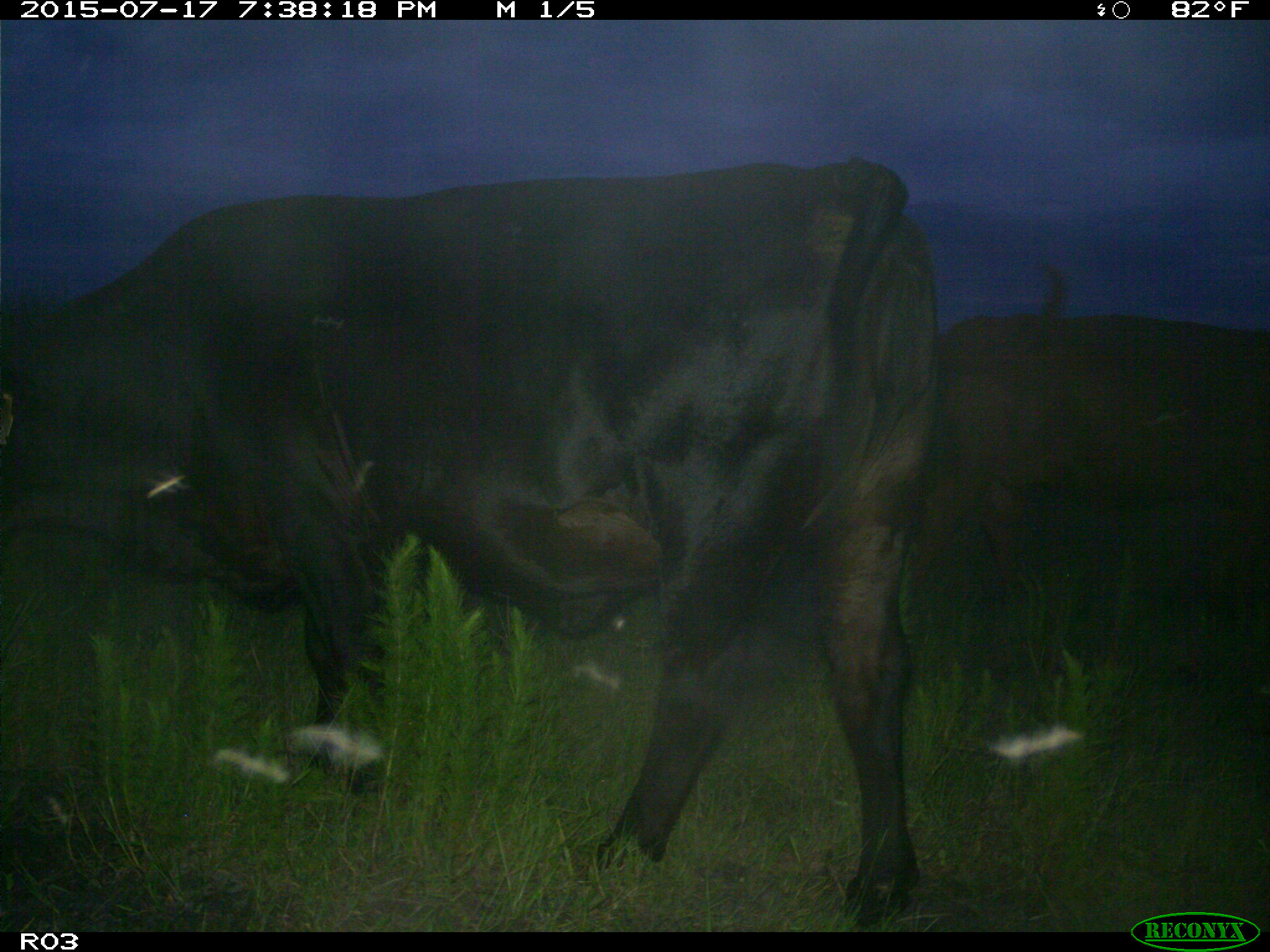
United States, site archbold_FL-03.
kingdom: Animalia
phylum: Chordata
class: Mammalia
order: Artiodactyla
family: Bovidae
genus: Bos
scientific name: Bos taurus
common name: domestic cow